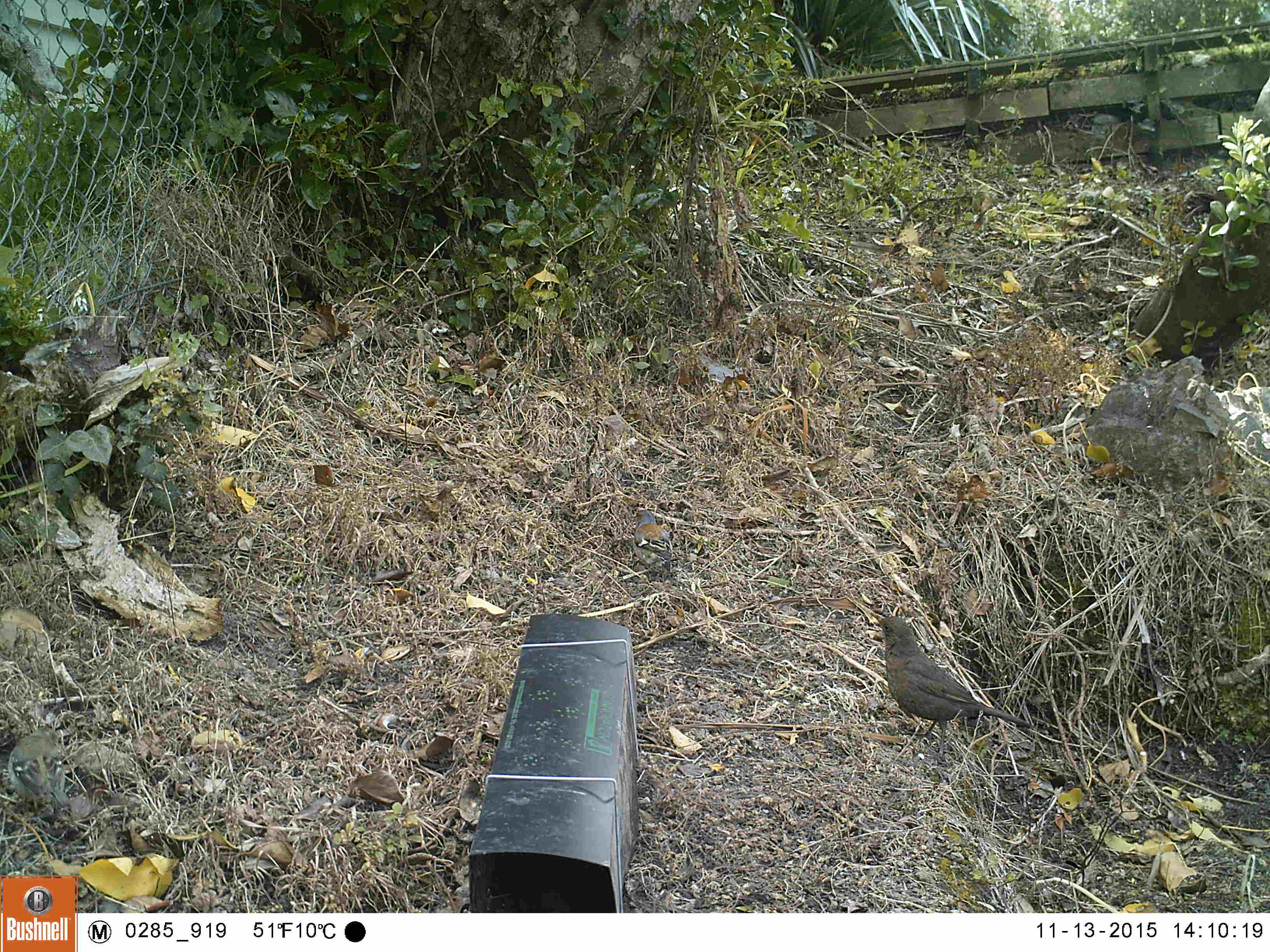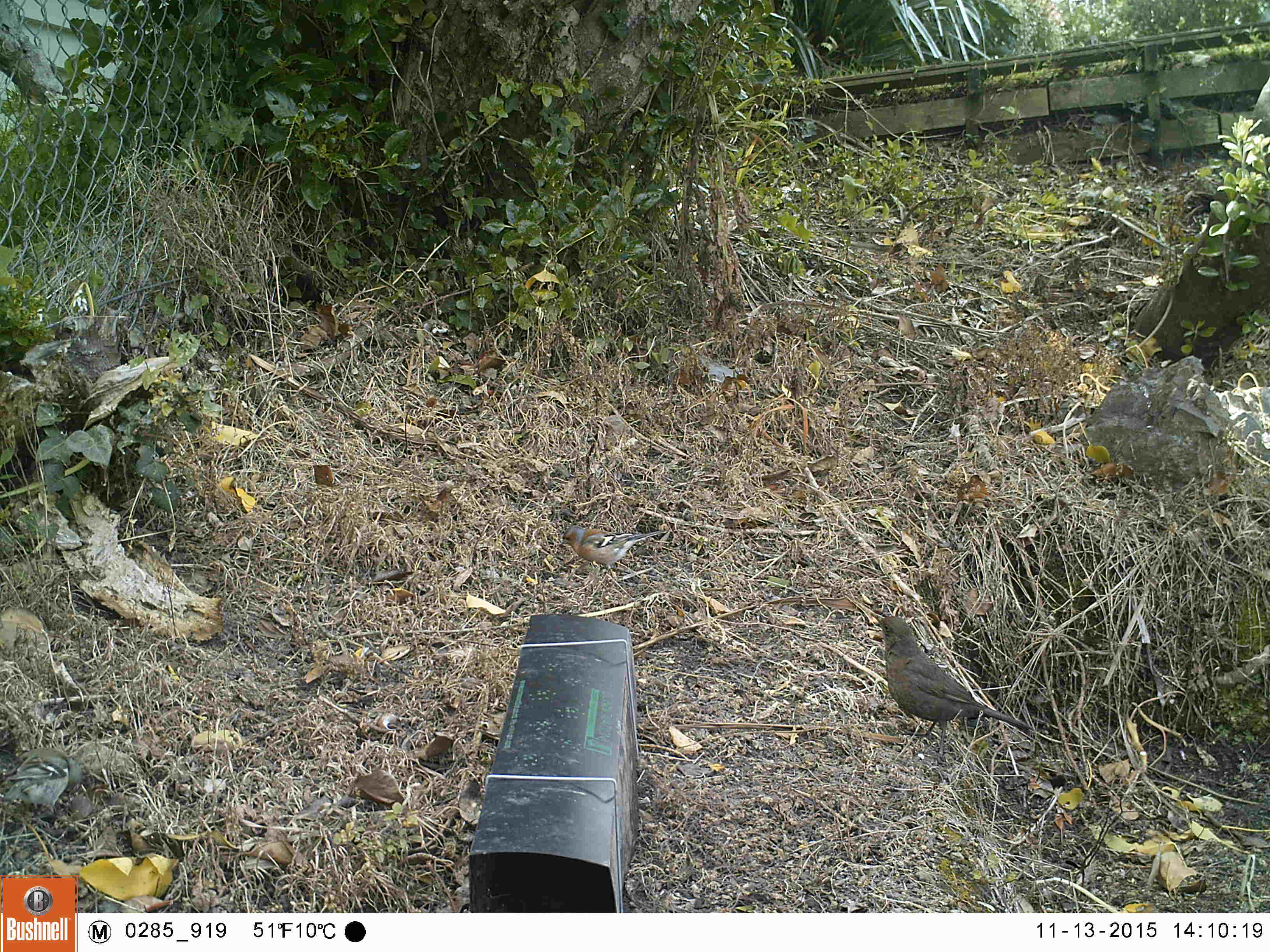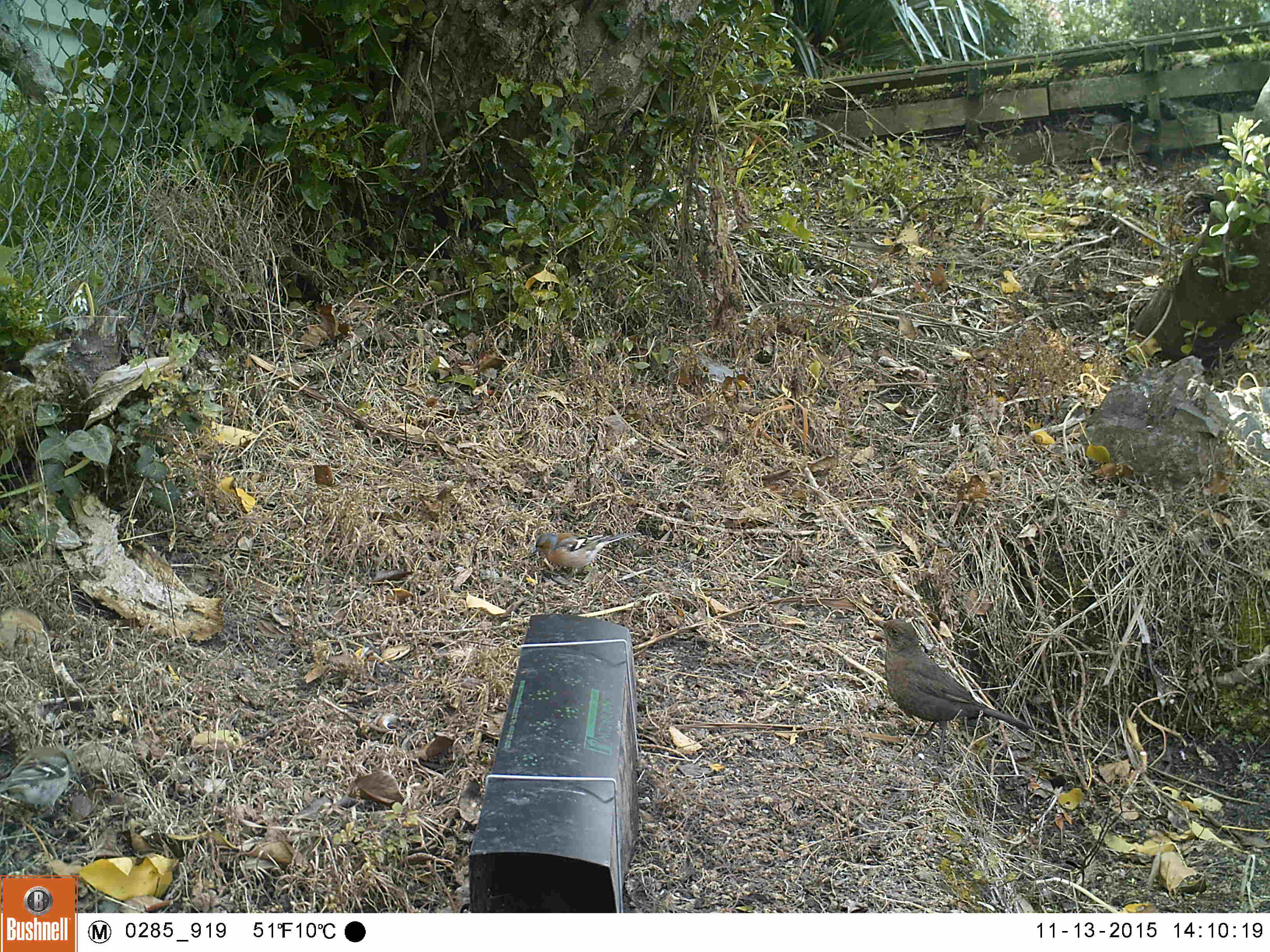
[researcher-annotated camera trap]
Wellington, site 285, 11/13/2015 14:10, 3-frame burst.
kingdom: Animalia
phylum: Chordata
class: Aves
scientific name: Aves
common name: bird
Bird (Aves).